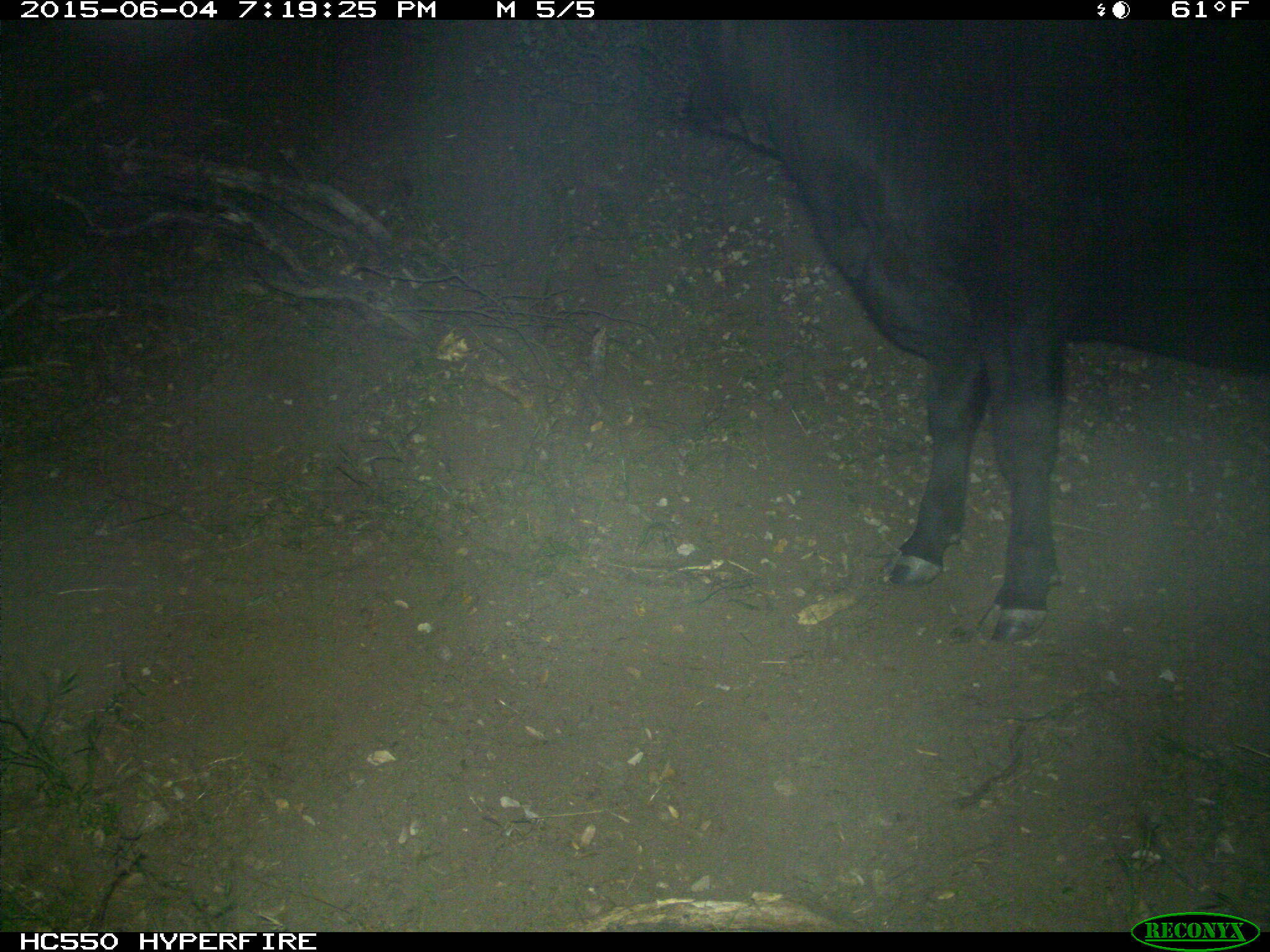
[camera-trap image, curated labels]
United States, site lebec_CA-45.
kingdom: Animalia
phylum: Chordata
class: Mammalia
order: Artiodactyla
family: Bovidae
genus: Bos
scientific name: Bos taurus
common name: domestic cow